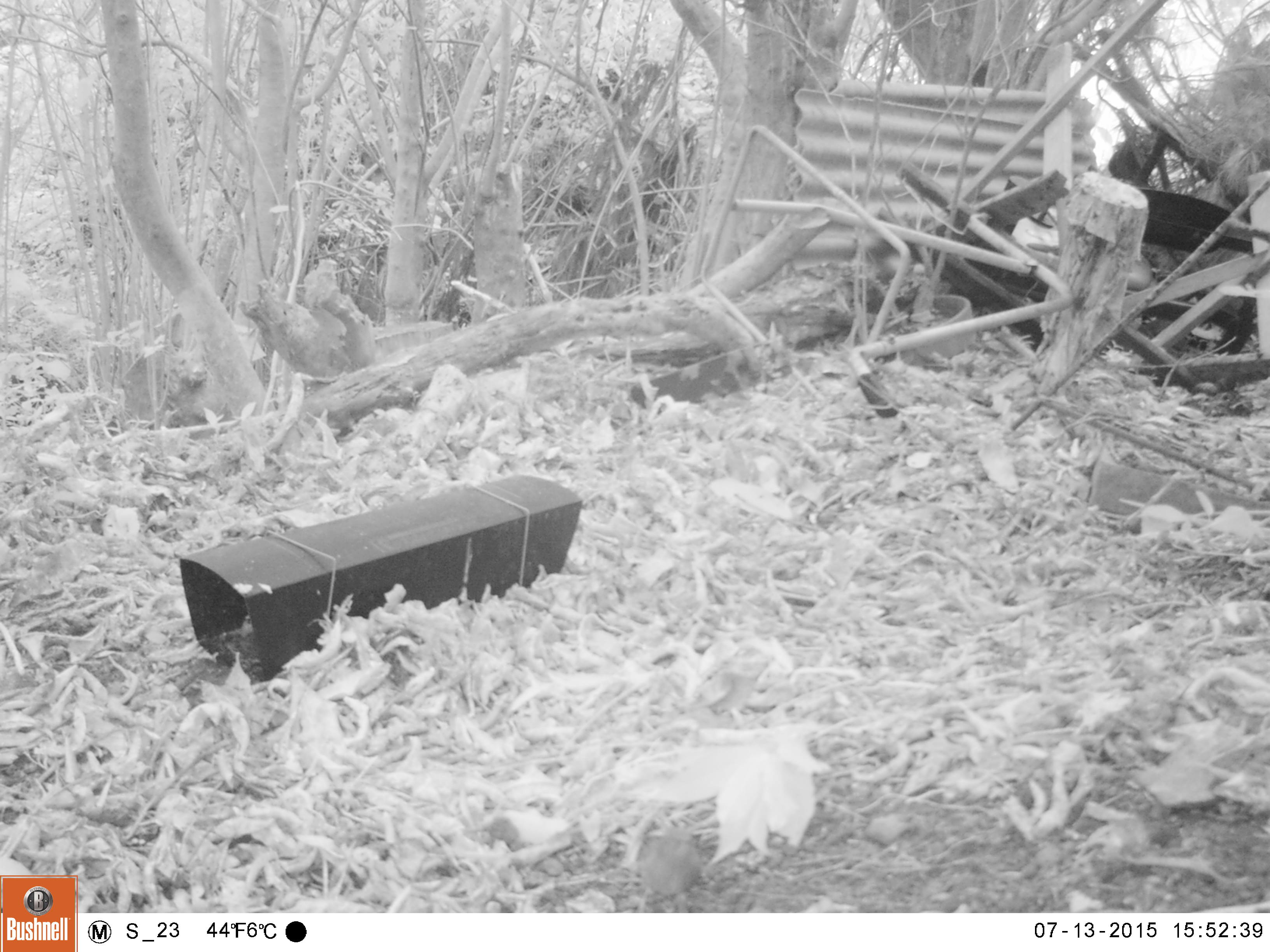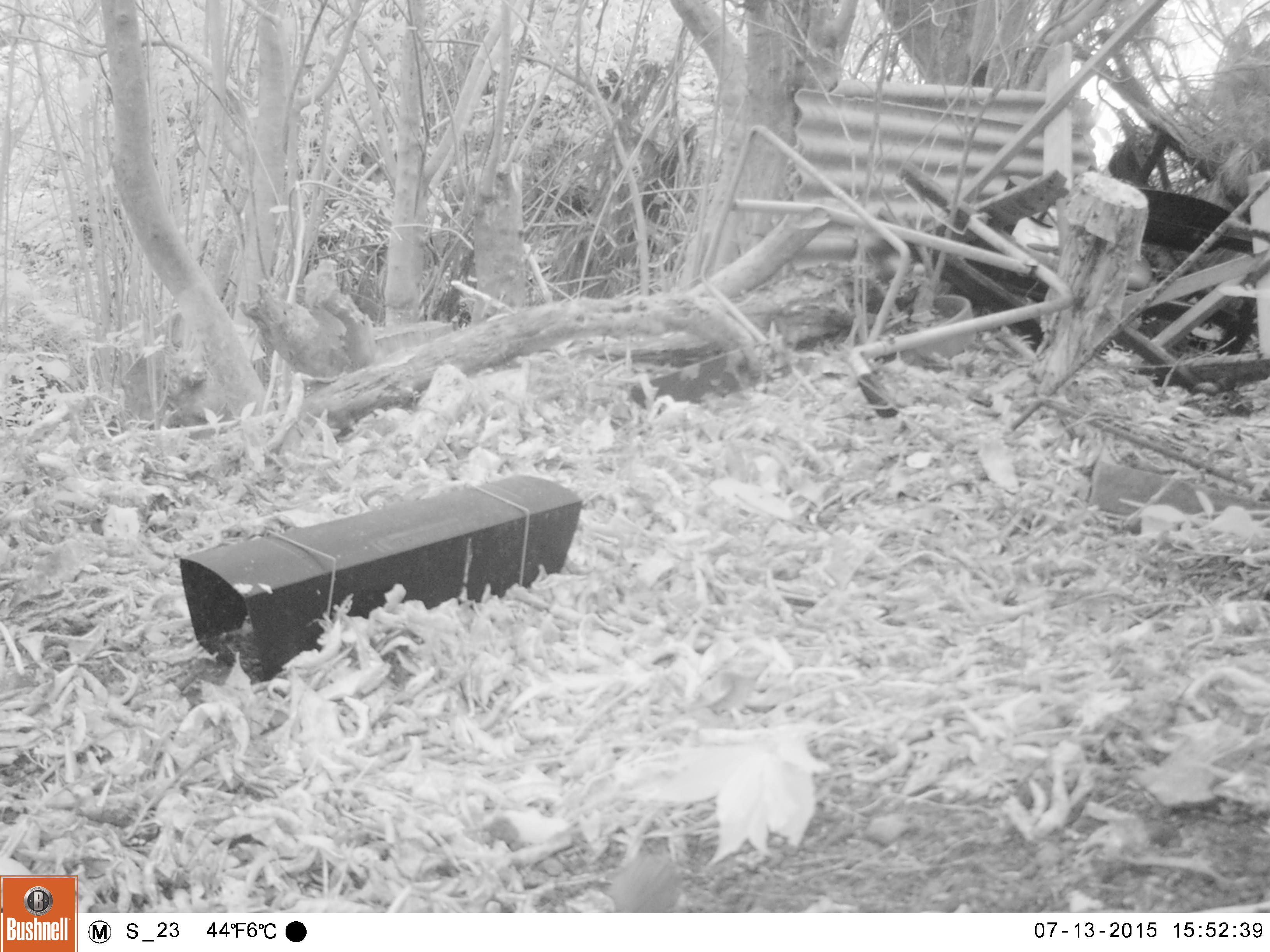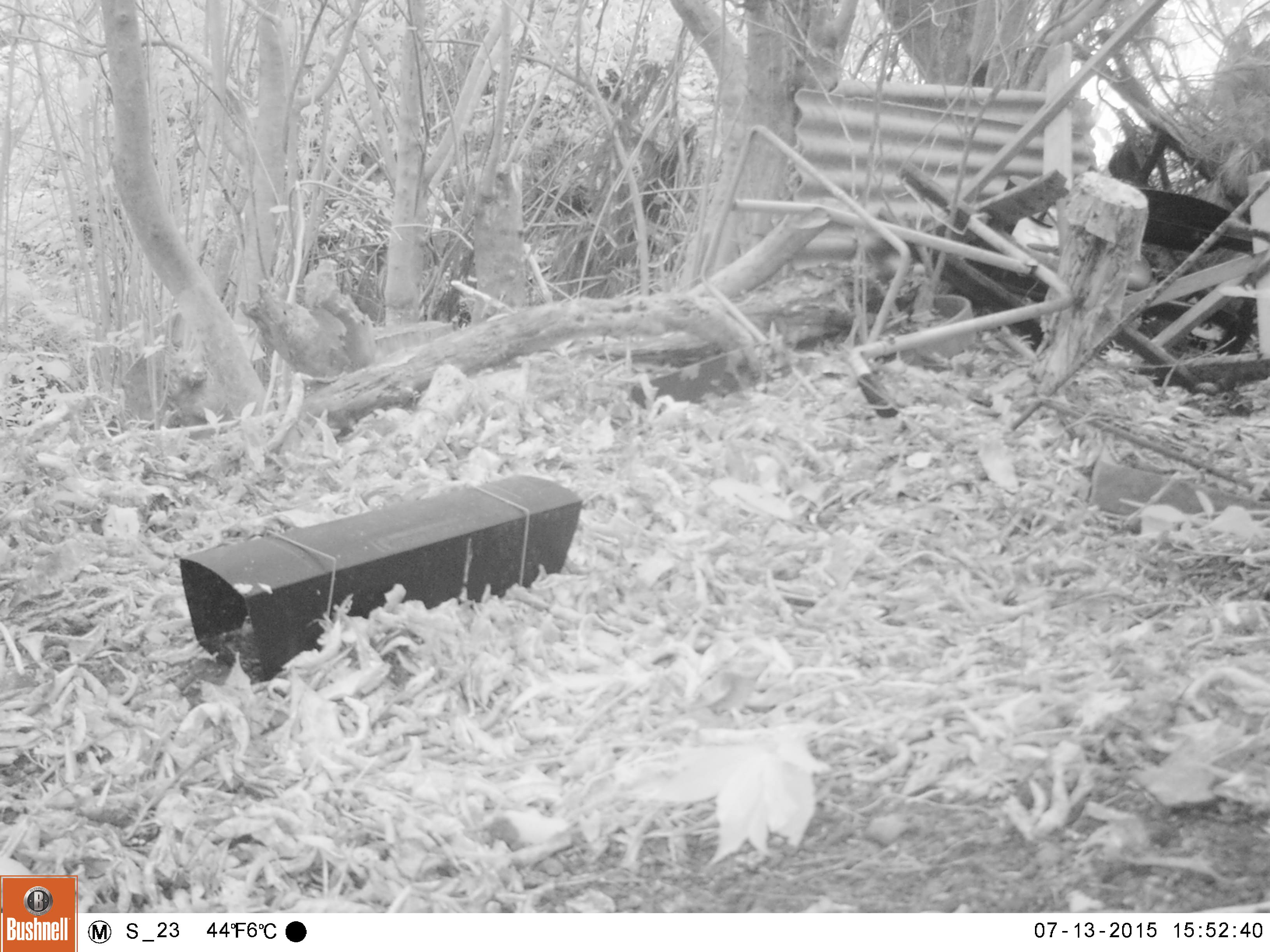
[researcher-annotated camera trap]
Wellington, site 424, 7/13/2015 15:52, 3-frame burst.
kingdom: Animalia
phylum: Chordata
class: Aves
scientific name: Aves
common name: bird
Bird (Aves).